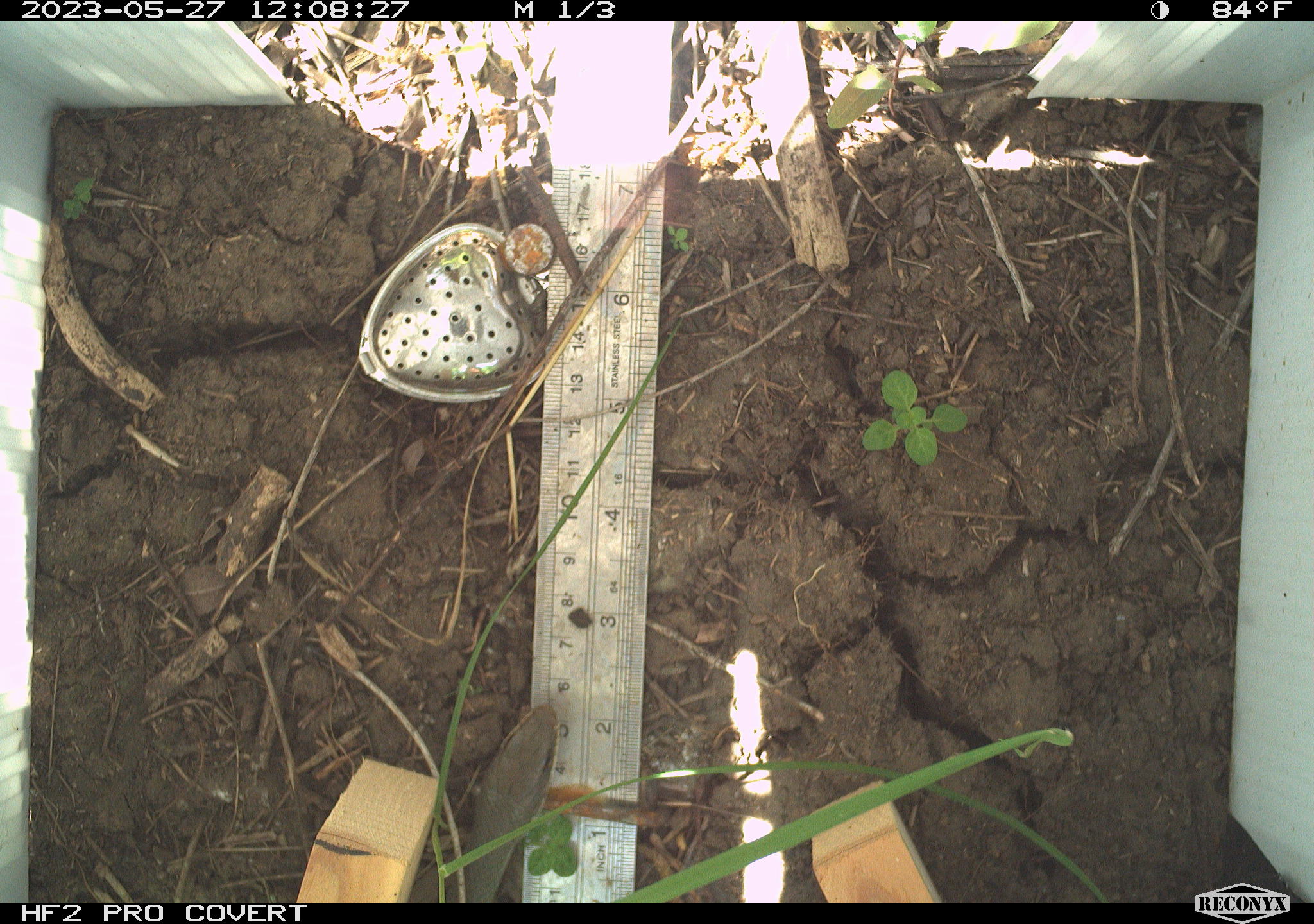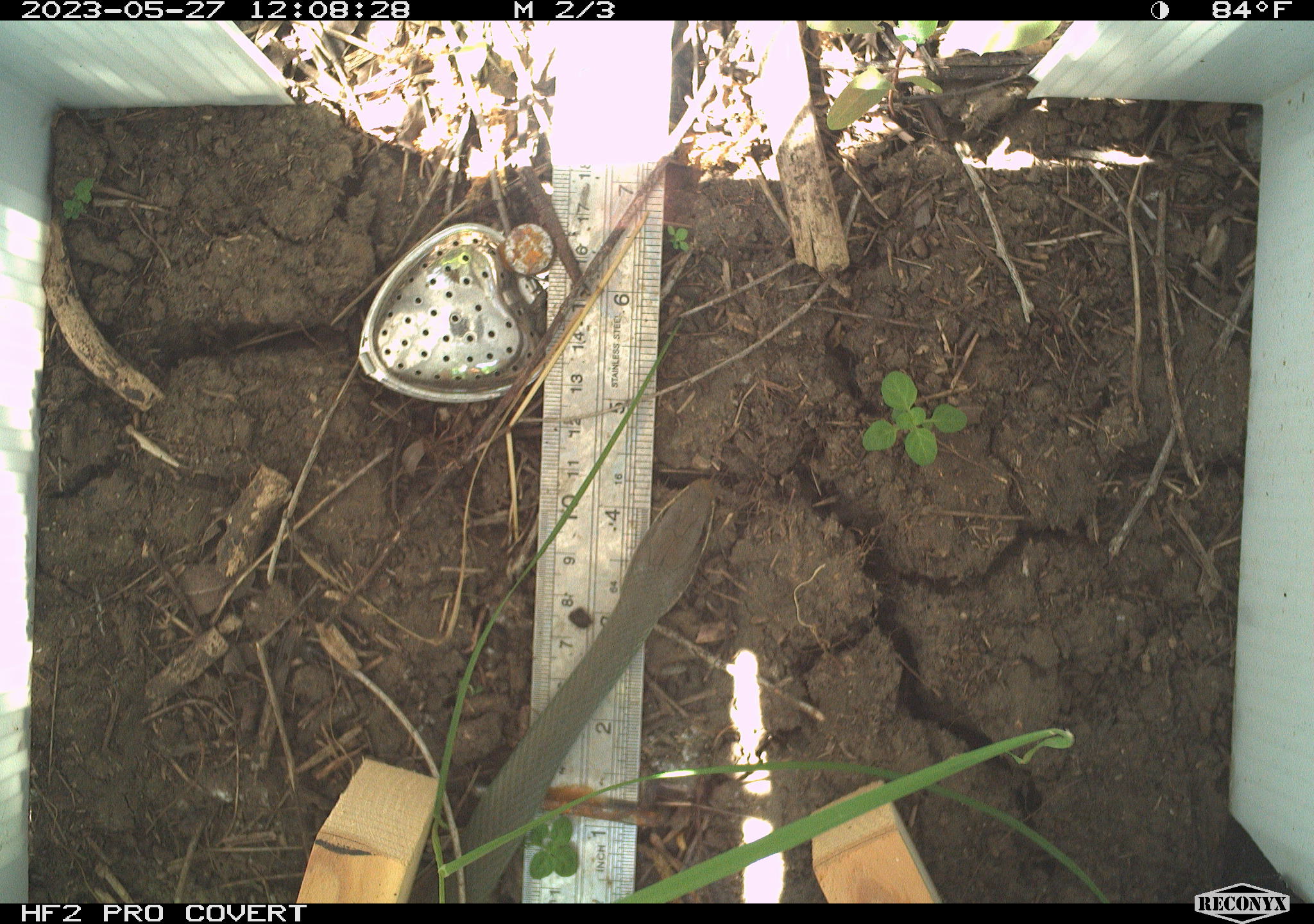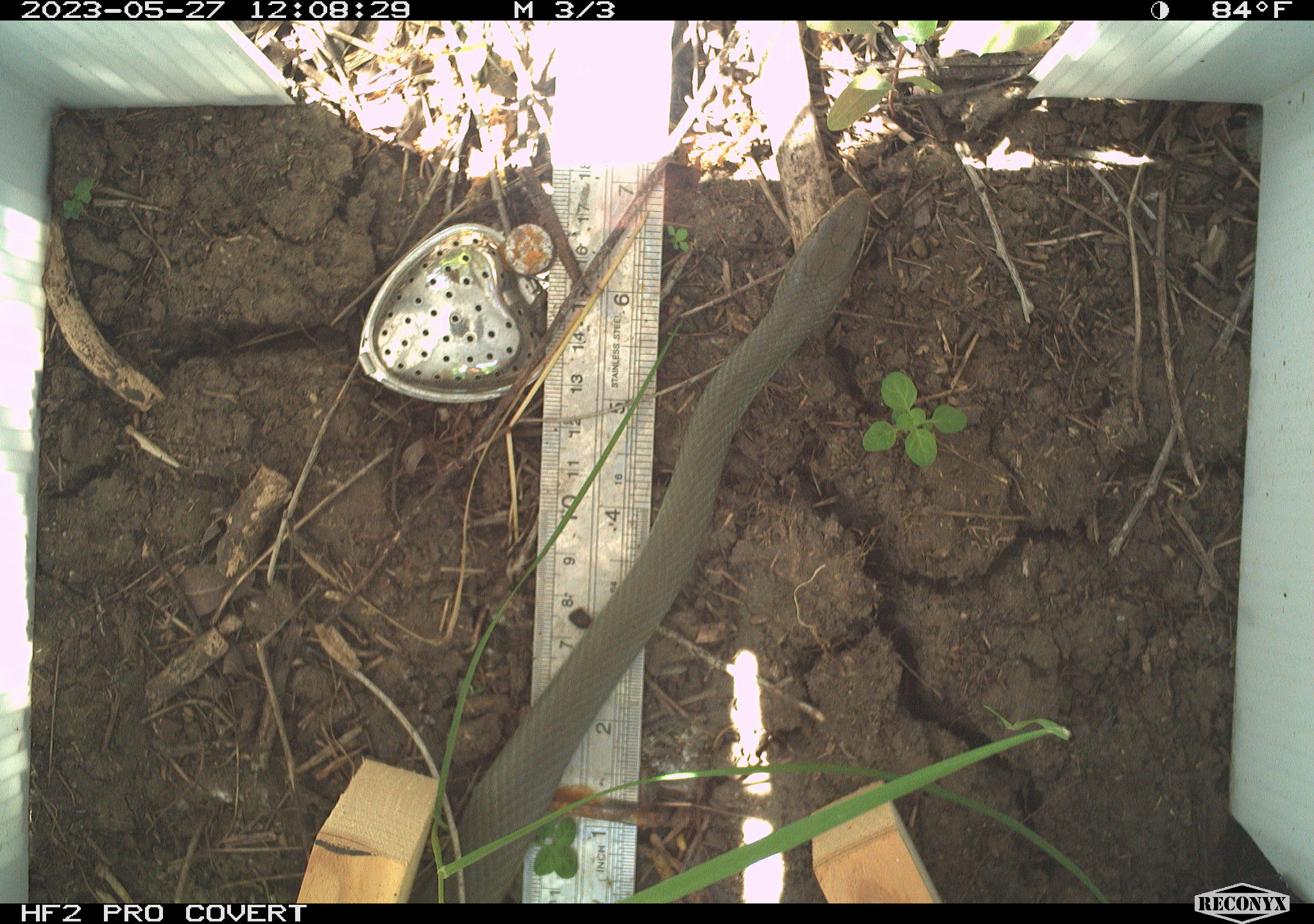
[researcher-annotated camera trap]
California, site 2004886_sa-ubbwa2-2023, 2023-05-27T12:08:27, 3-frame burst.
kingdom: Animalia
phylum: Chordata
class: Reptilia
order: Squamata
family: Colubridae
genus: Coluber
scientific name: Coluber constrictor mormon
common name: western yellow-bellied racer